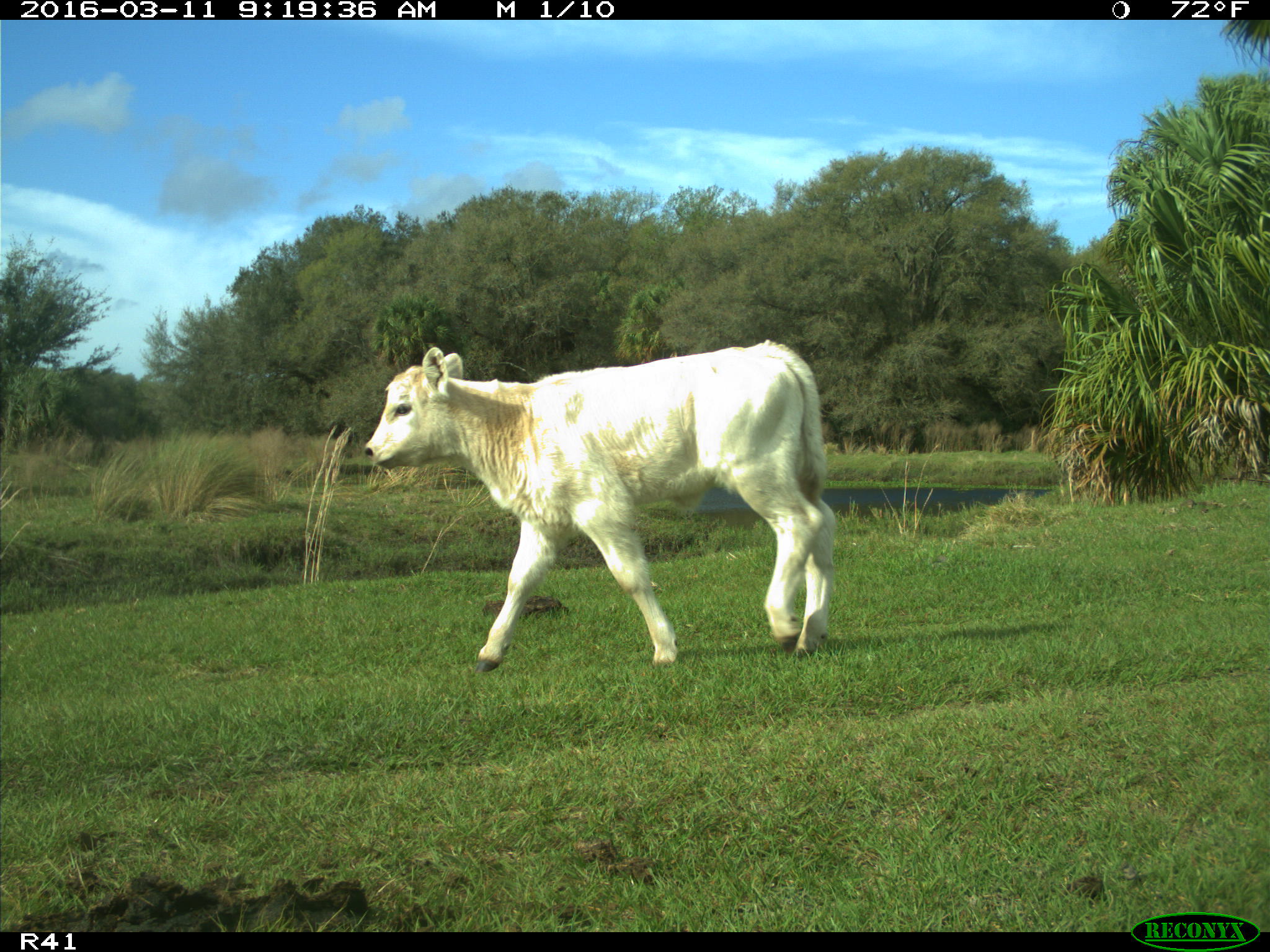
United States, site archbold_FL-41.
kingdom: Animalia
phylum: Chordata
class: Mammalia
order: Artiodactyla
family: Bovidae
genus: Bos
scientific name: Bos taurus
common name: domestic cow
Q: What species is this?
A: Bos taurus (domestic cow).